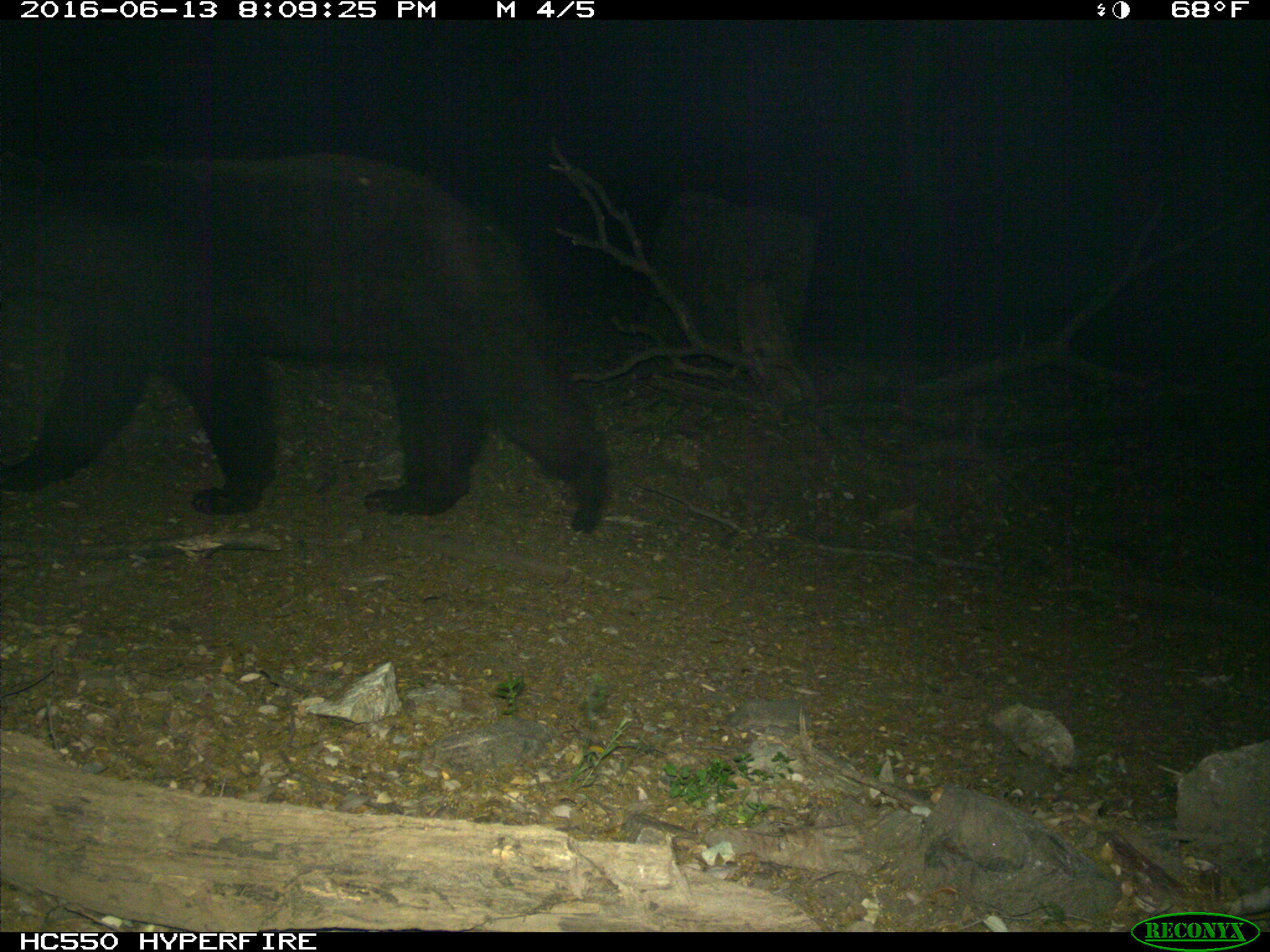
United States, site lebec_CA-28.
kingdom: Animalia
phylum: Chordata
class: Mammalia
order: Carnivora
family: Ursidae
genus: Ursus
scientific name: Ursus americanus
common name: american black bear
Ursus americanus (american black bear).